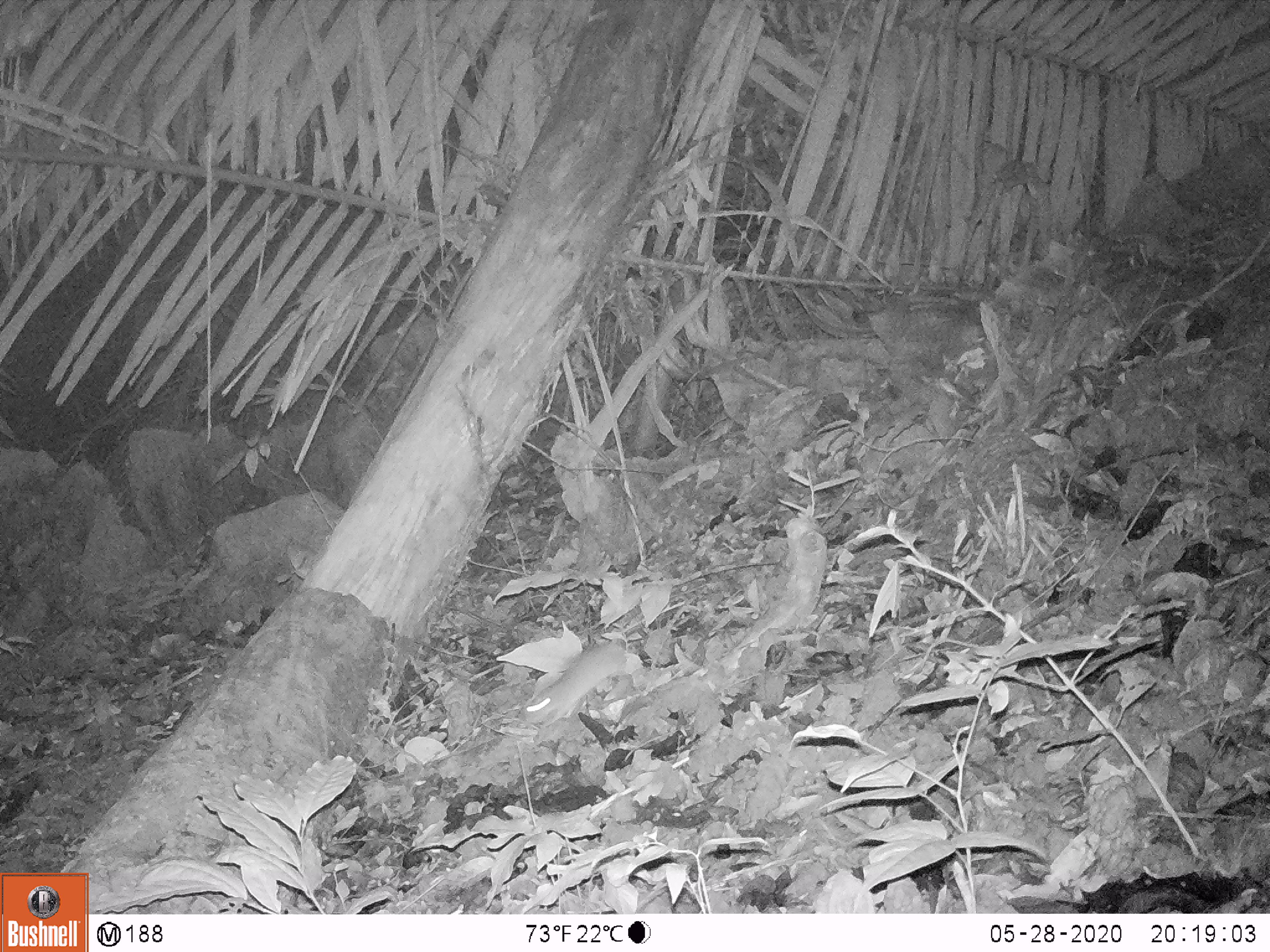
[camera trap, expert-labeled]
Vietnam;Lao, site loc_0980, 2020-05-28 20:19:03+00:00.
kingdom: Animalia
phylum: Chordata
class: Mammalia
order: Rodentia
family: Muridae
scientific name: Muridae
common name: old-world mice and rats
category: unidentified murid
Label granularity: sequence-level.